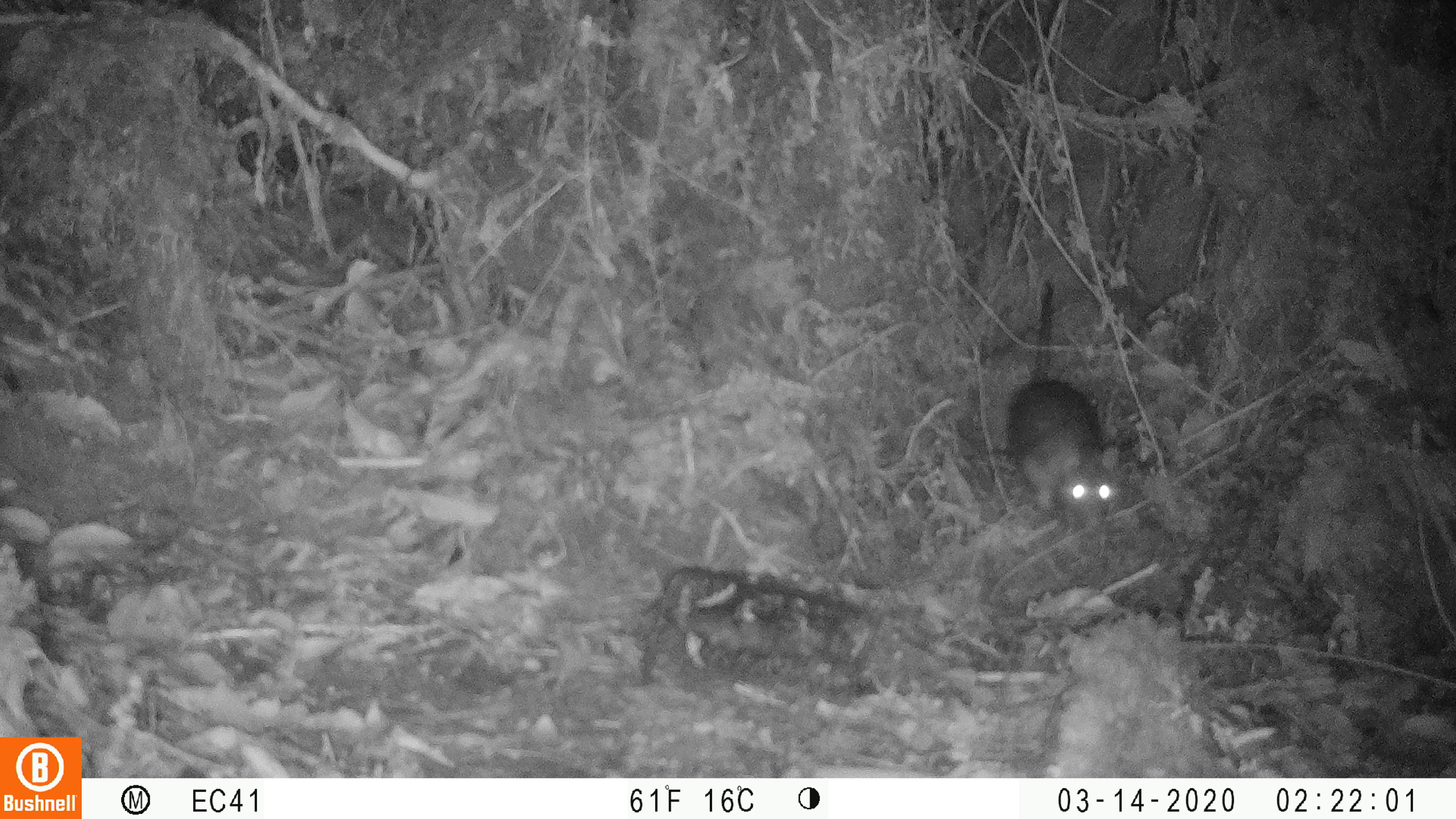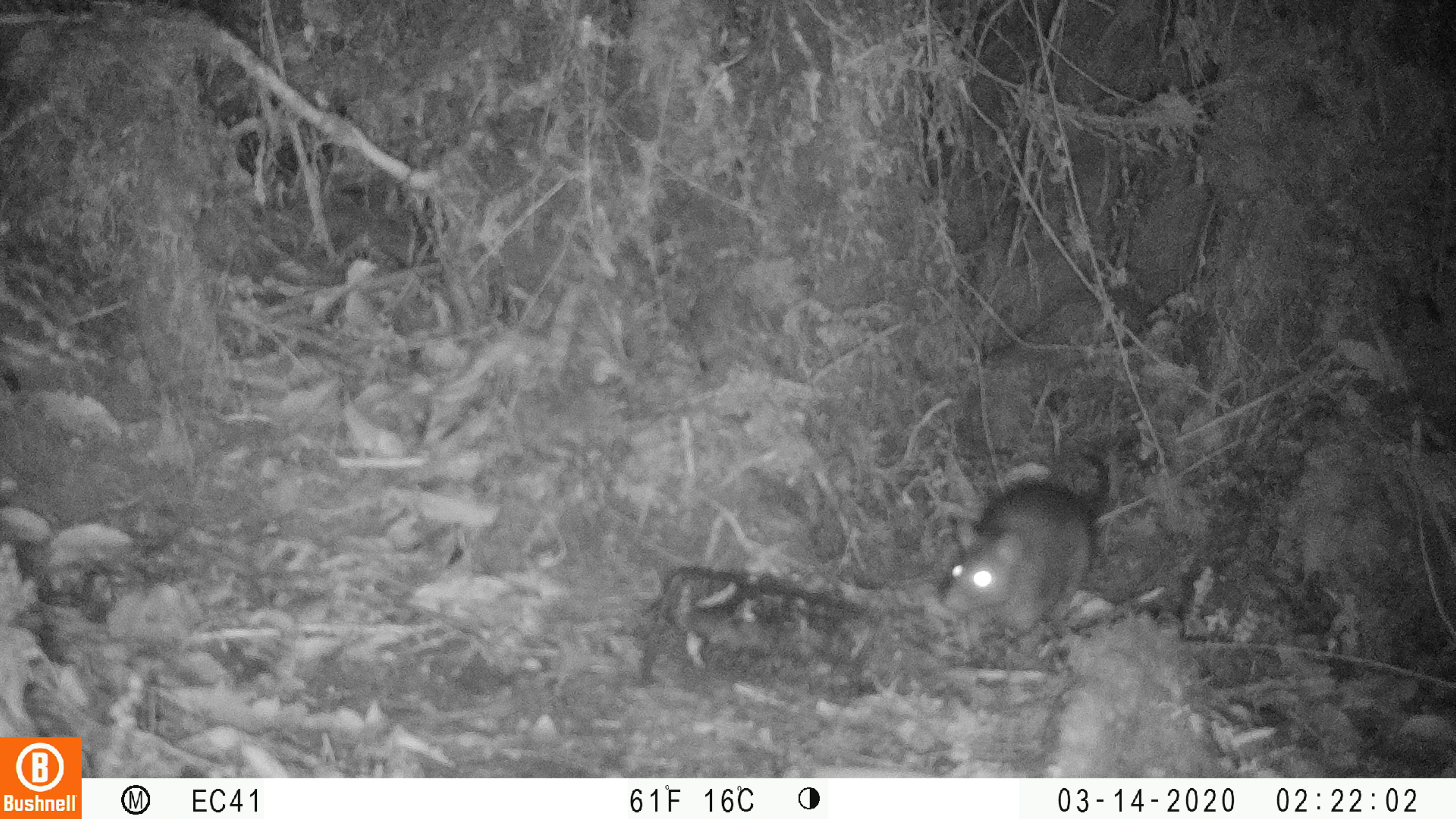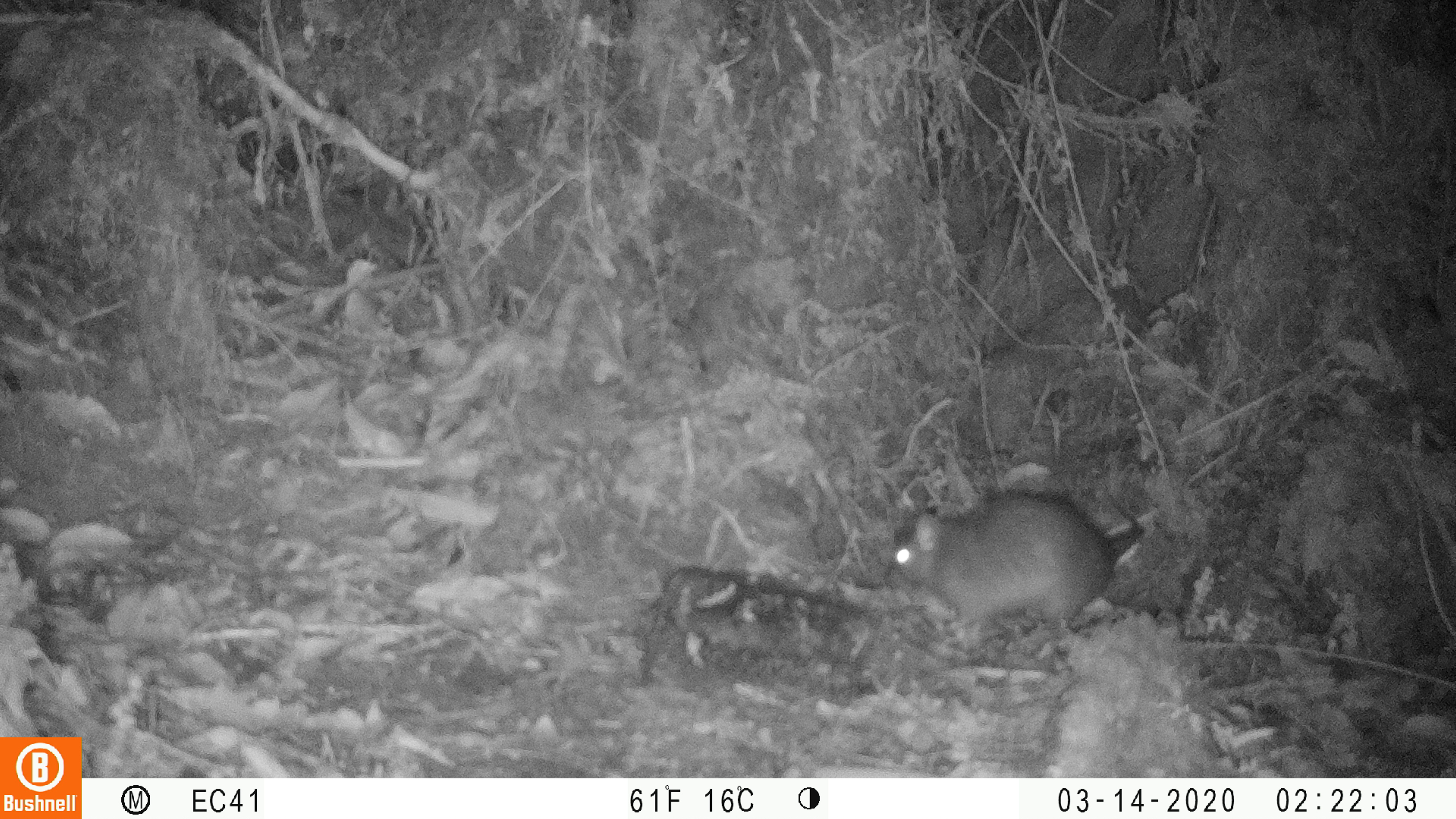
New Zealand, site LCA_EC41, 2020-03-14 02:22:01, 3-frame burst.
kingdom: Animalia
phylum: Chordata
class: Mammalia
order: Rodentia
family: Muridae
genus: Rattus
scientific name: Rattus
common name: rat